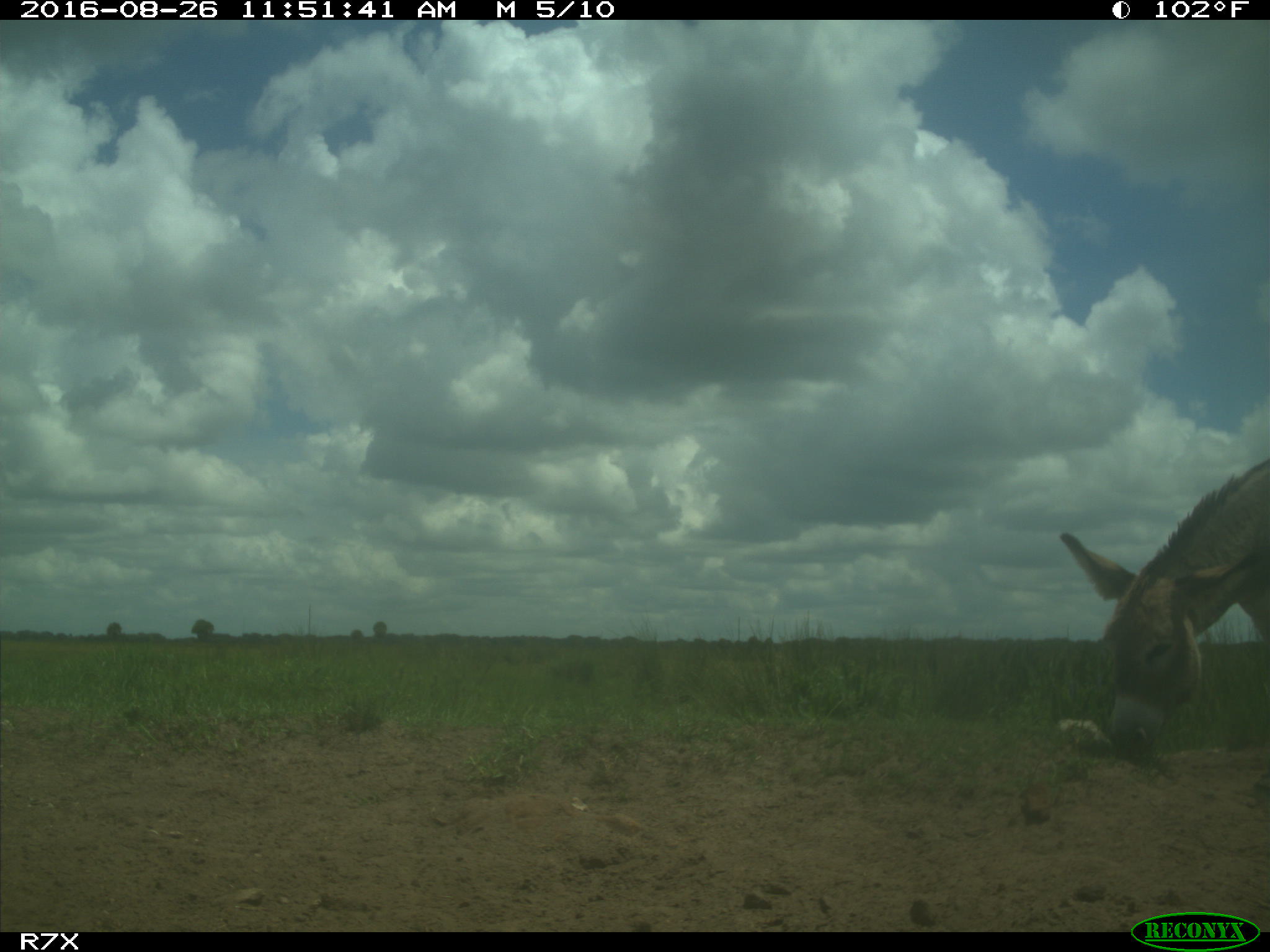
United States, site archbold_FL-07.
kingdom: Animalia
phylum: Chordata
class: Mammalia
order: Perissodactyla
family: Equidae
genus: Equus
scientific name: Equus africanus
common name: african wild ass